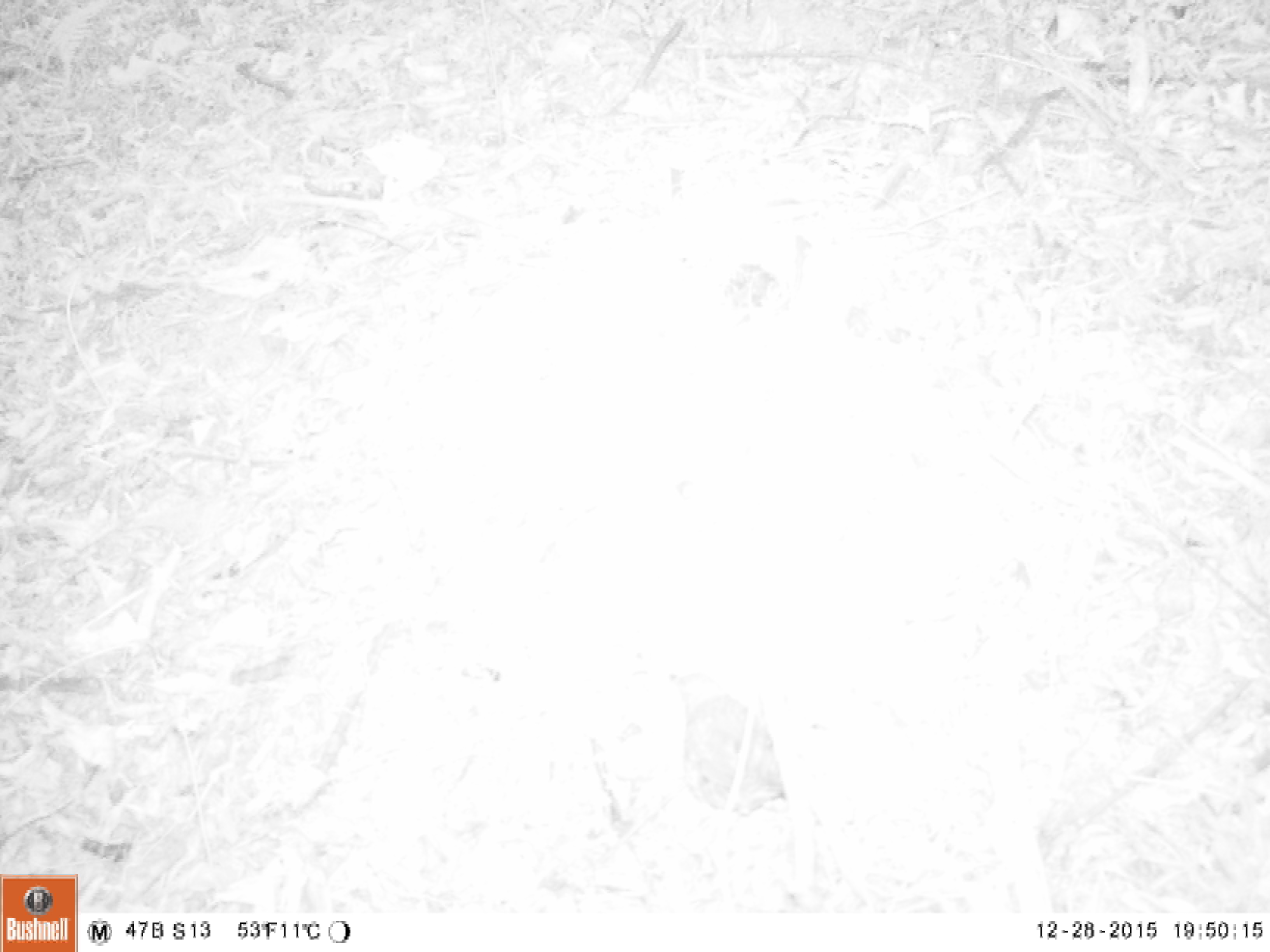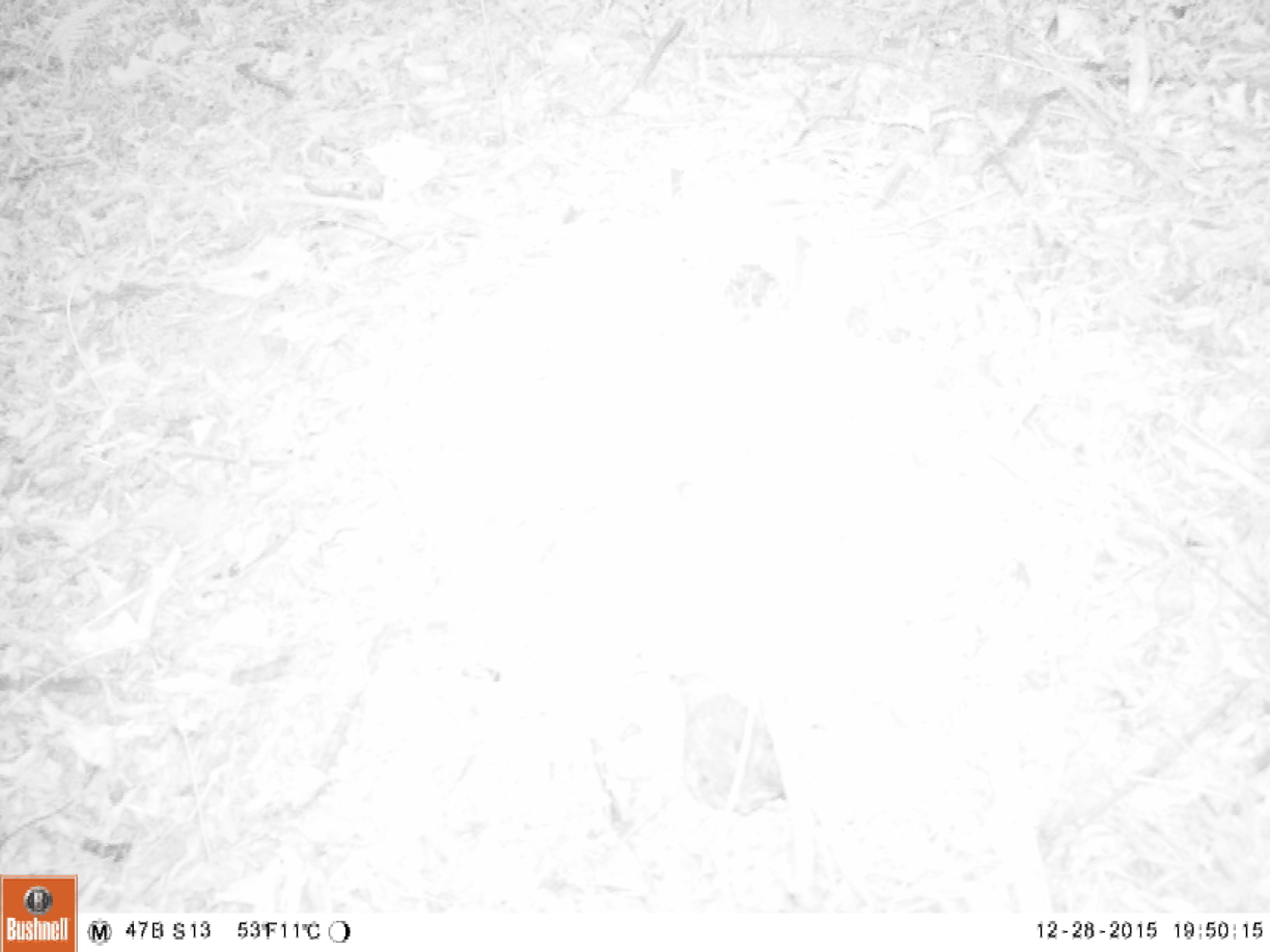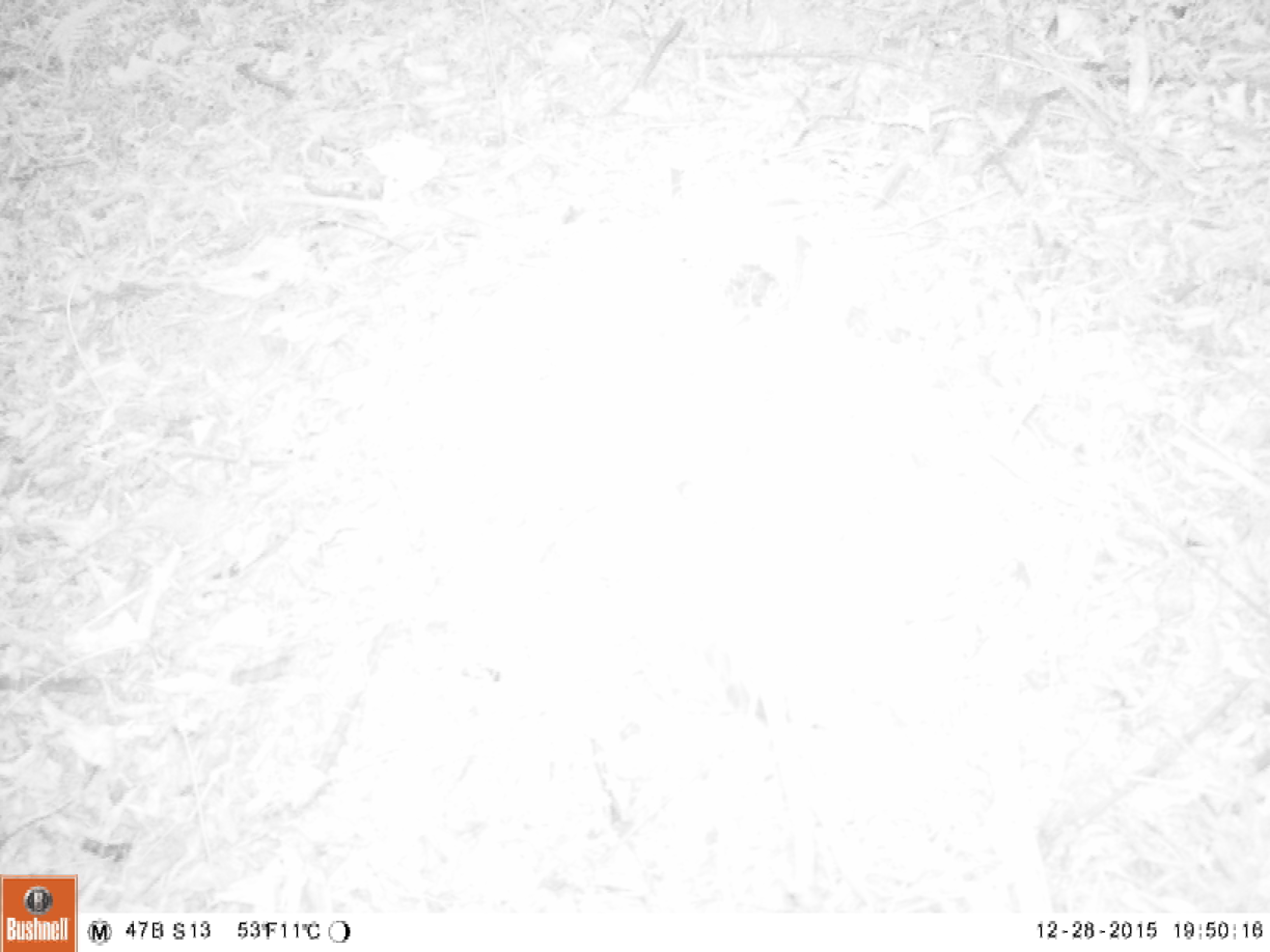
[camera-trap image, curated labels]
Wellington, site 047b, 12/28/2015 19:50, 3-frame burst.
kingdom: Animalia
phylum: Chordata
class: Aves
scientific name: Aves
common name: bird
Bird (Aves).